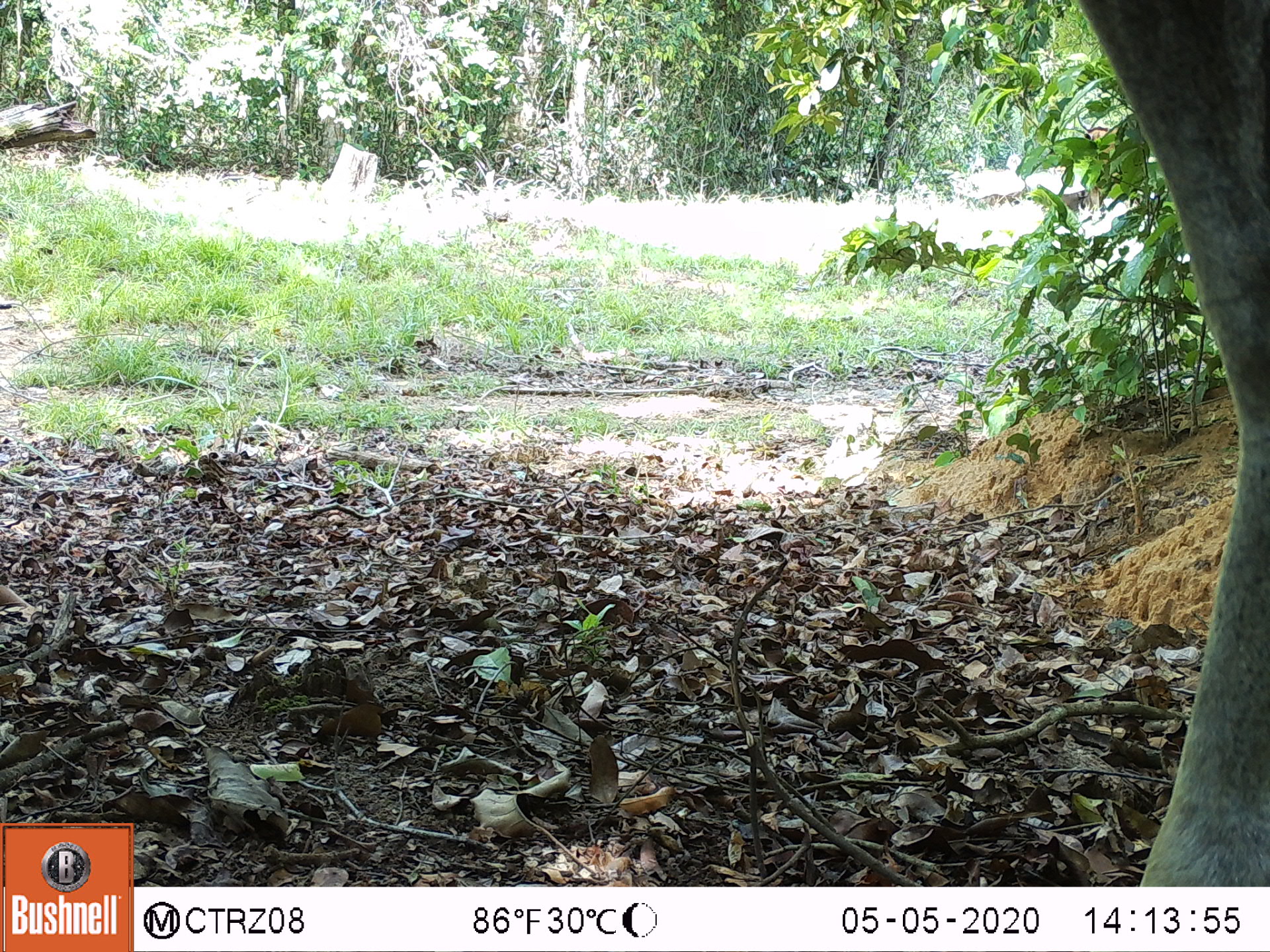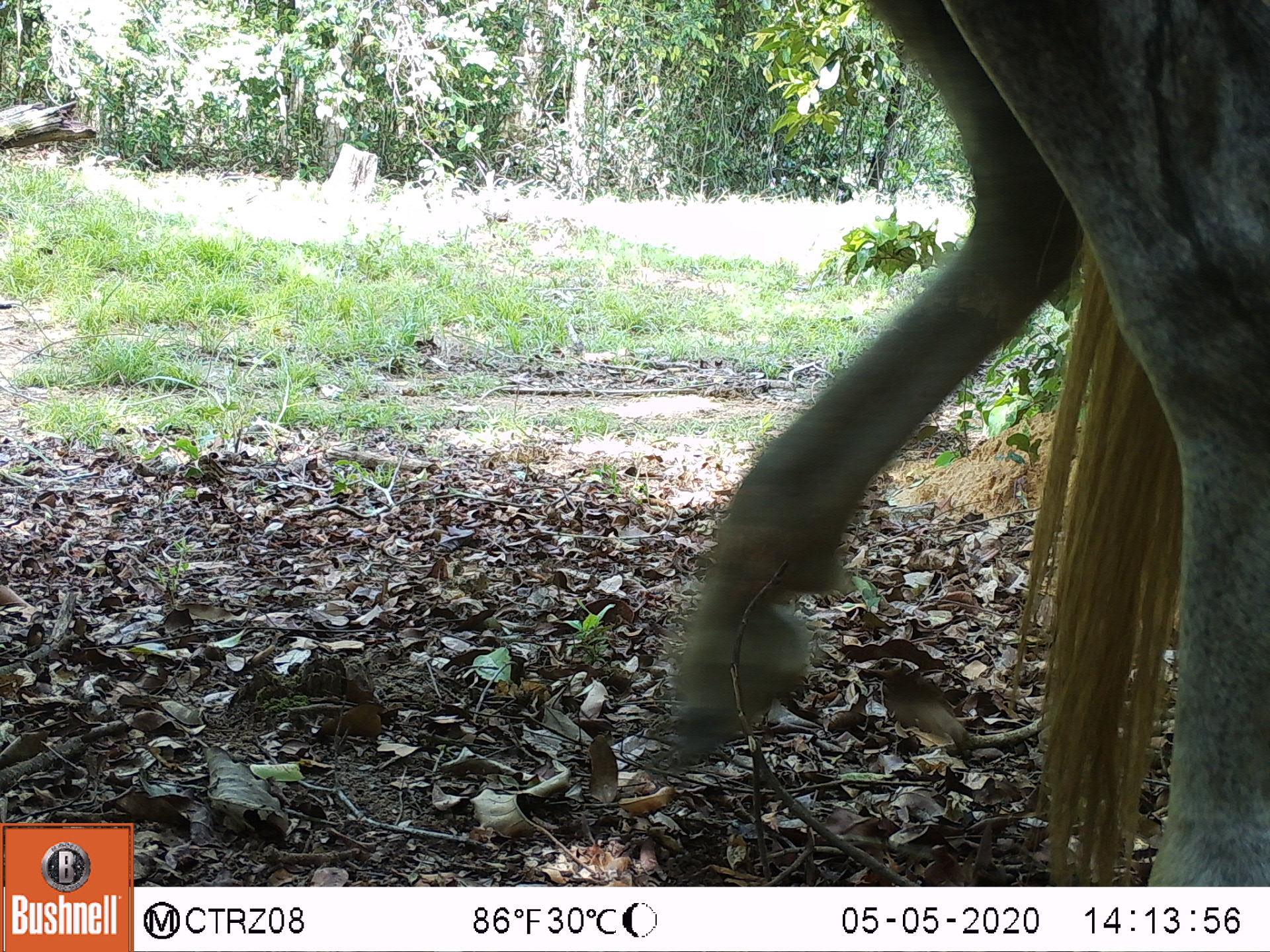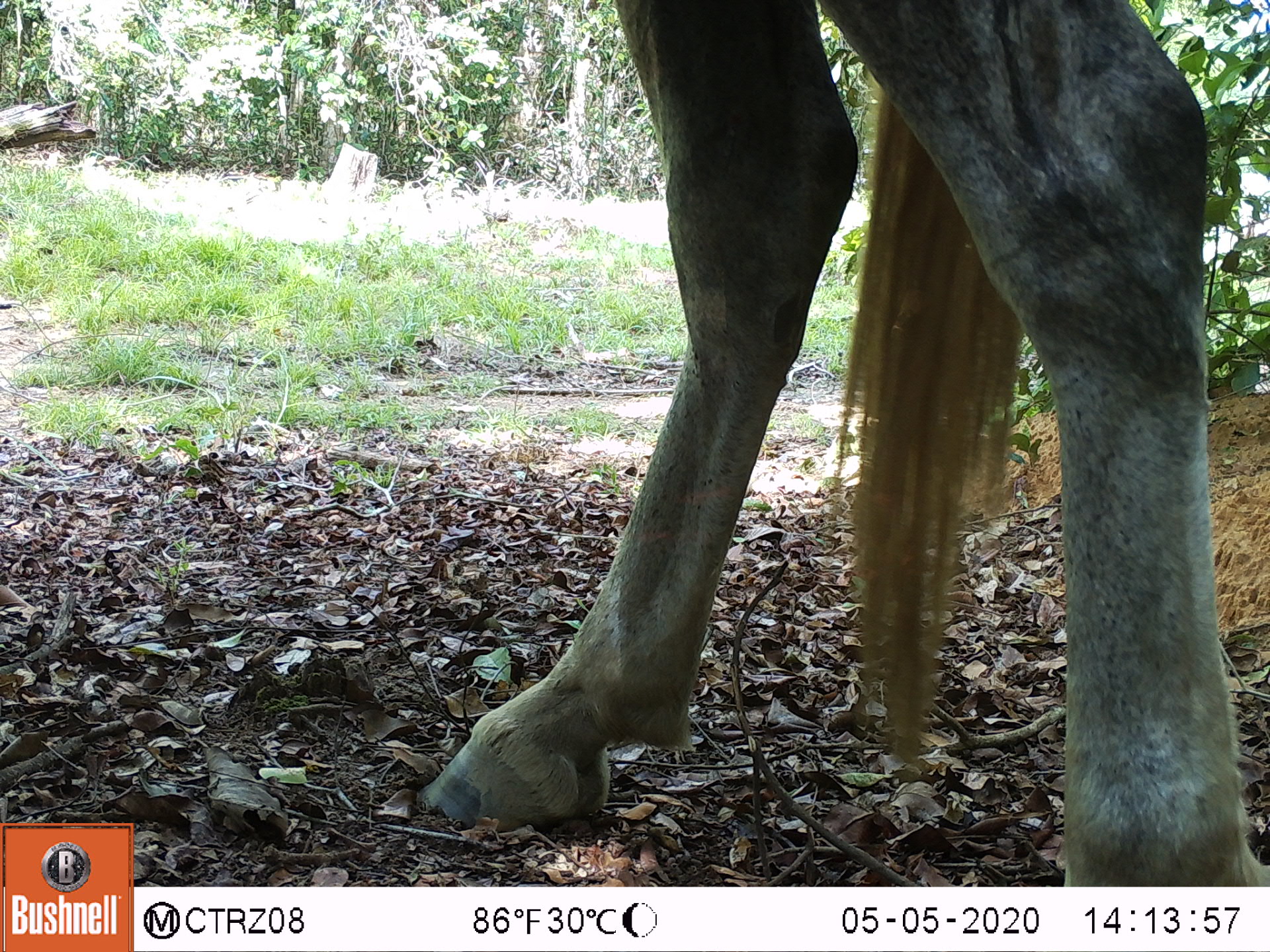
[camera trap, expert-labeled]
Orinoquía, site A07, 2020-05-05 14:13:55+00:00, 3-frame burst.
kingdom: Animalia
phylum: Chordata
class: Mammalia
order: Perissodactyla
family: Equidae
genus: Equus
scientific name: Equus caballus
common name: domestic horse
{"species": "domestic horse (Equus caballus)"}